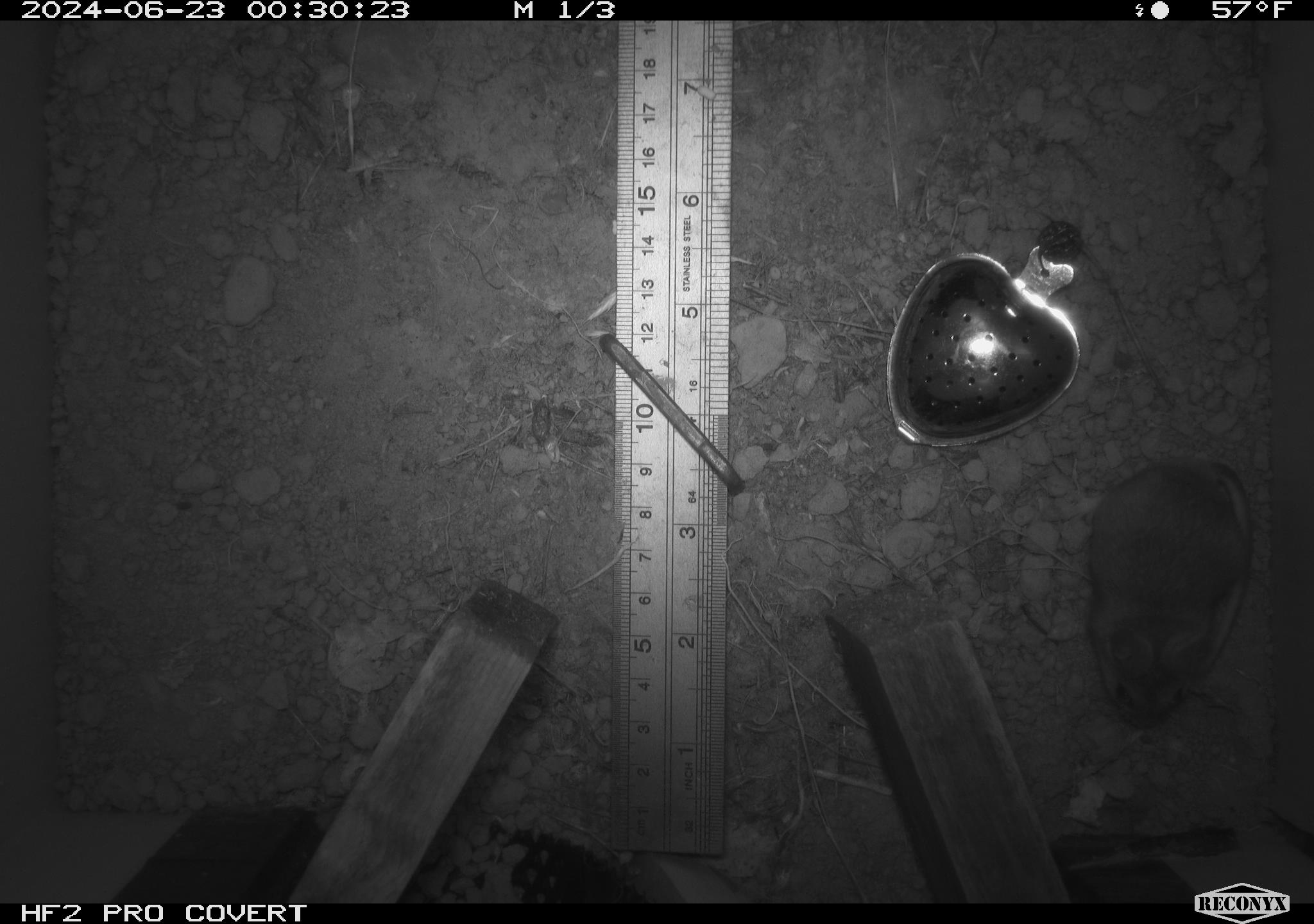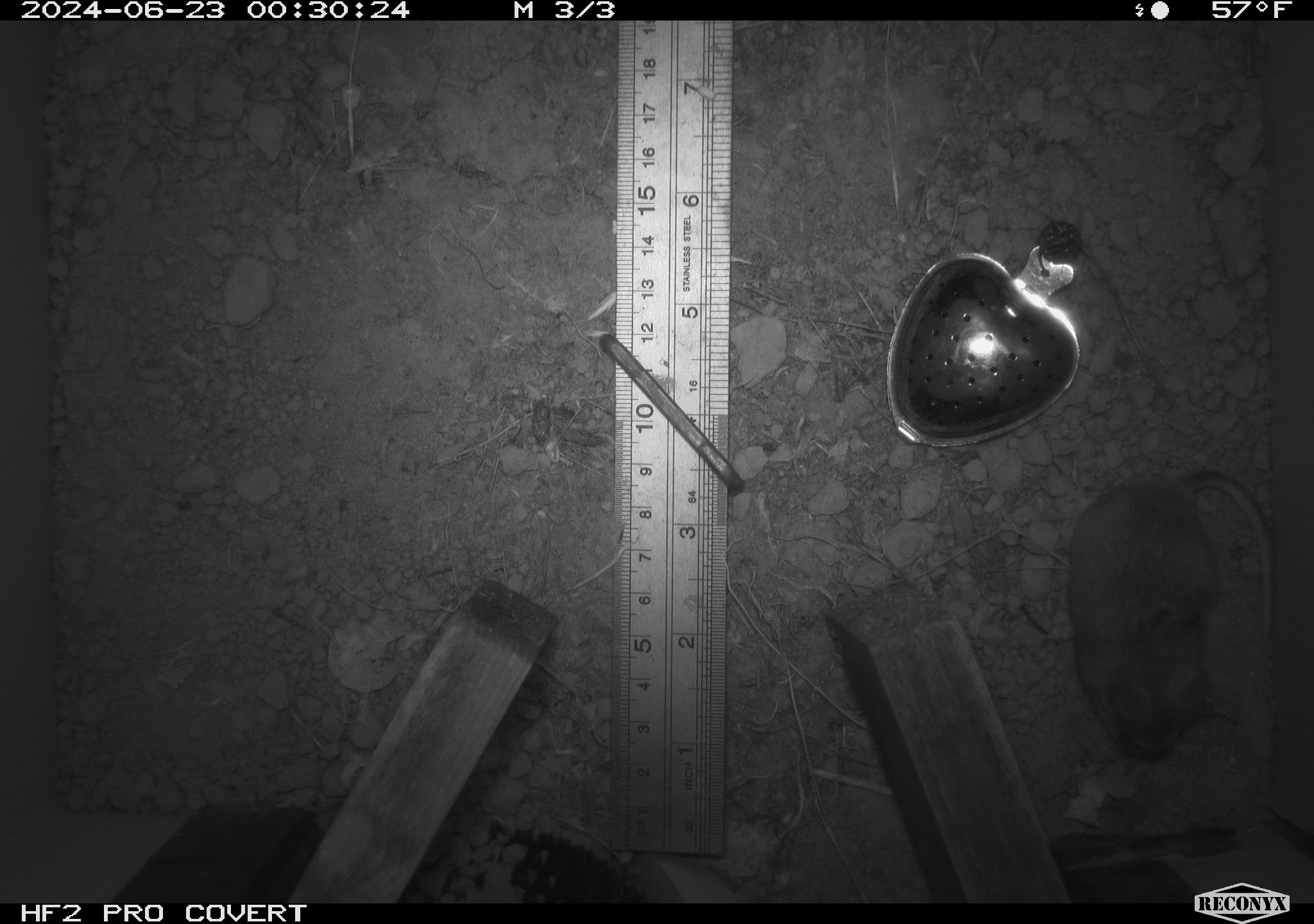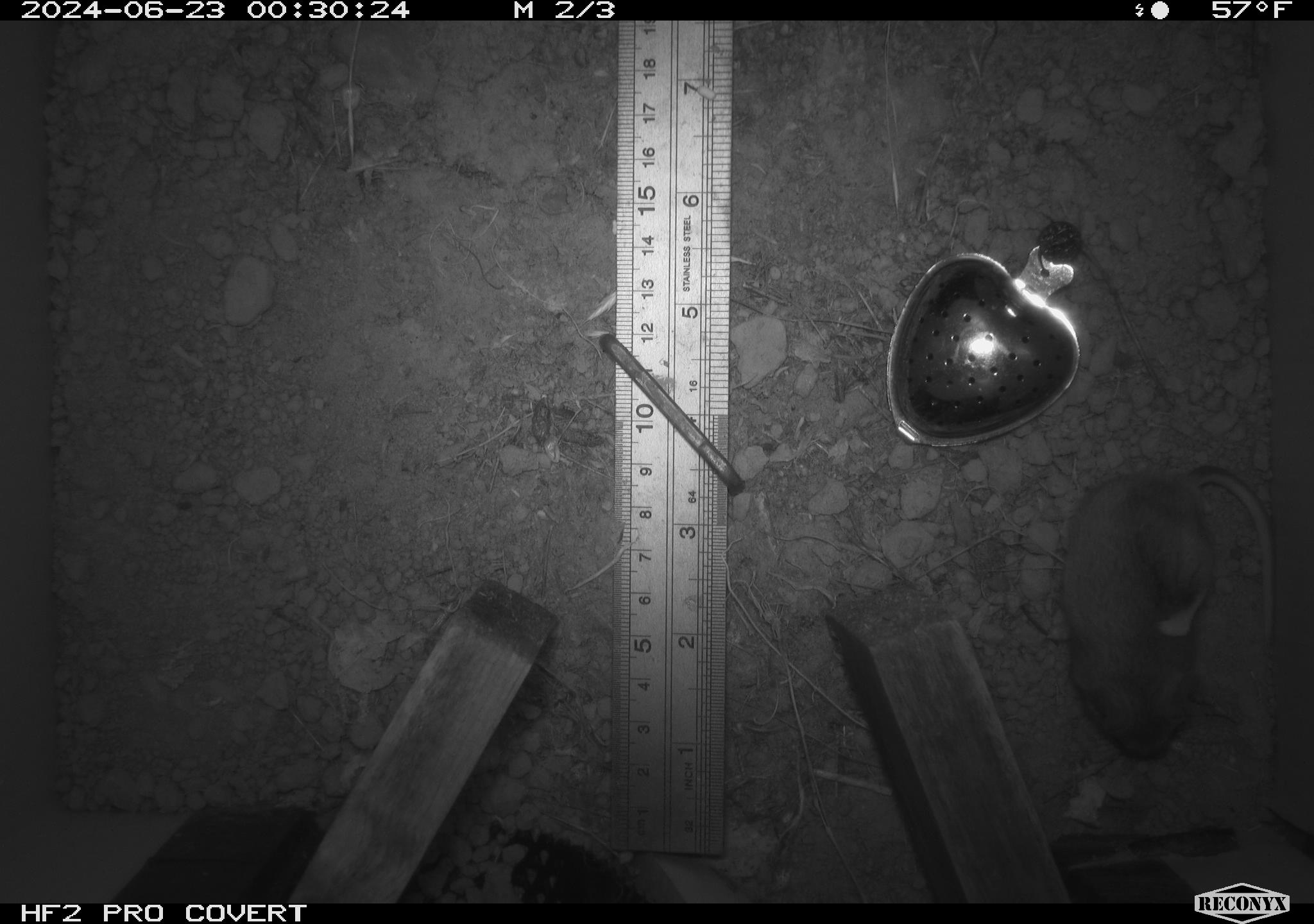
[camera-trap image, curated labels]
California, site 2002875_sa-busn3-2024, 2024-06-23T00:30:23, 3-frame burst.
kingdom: Animalia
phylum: Chordata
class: Mammalia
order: Rodentia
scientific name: Rodentia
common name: mouse species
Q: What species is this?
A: Mouse species (Rodentia).